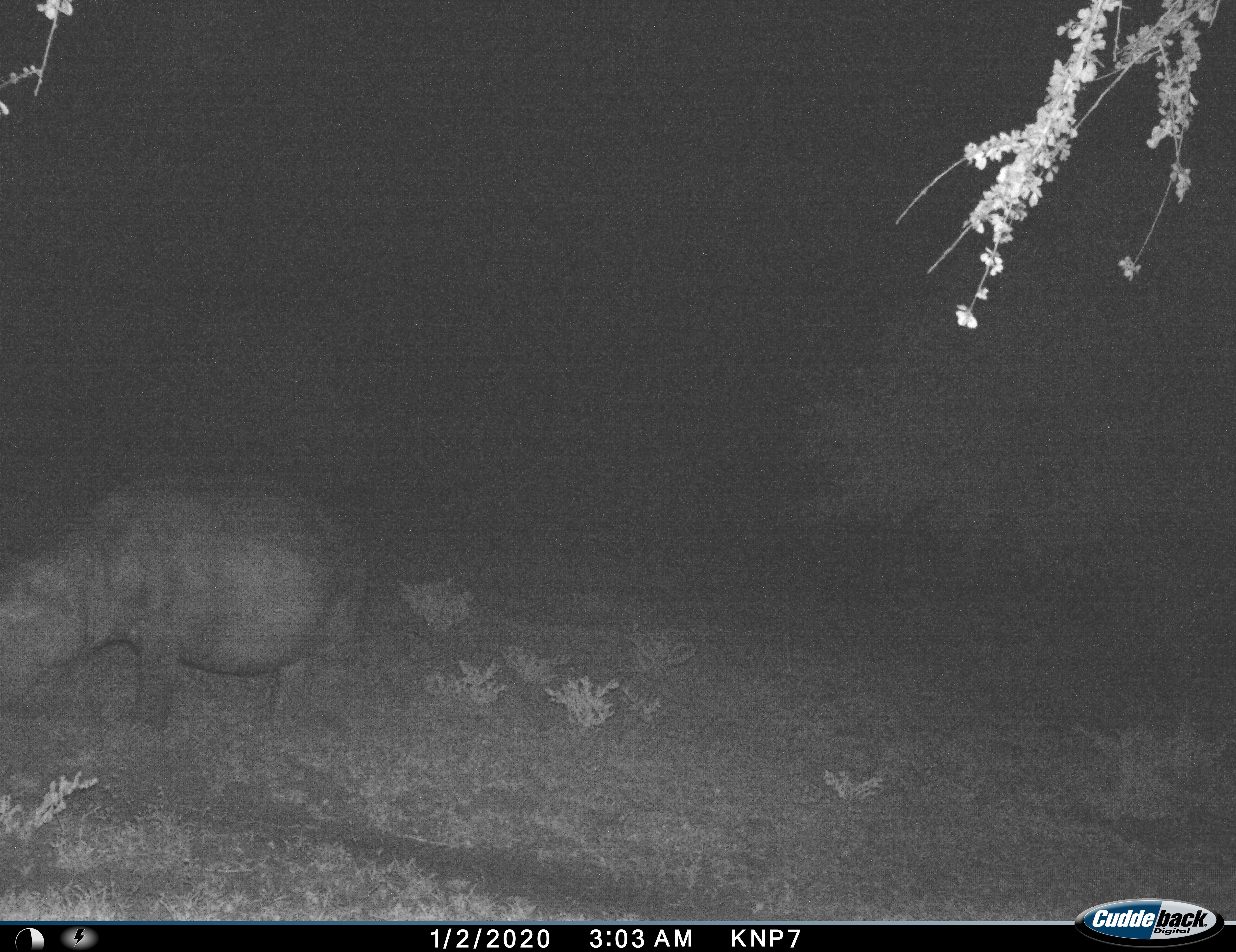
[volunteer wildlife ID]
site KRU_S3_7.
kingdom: Animalia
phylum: Chordata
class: Mammalia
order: Artiodactyla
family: Hippopotamidae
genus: Hippopotamus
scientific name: Hippopotamus amphibius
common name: hippopotamus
Hippopotamus (Hippopotamus amphibius), count 1. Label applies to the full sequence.